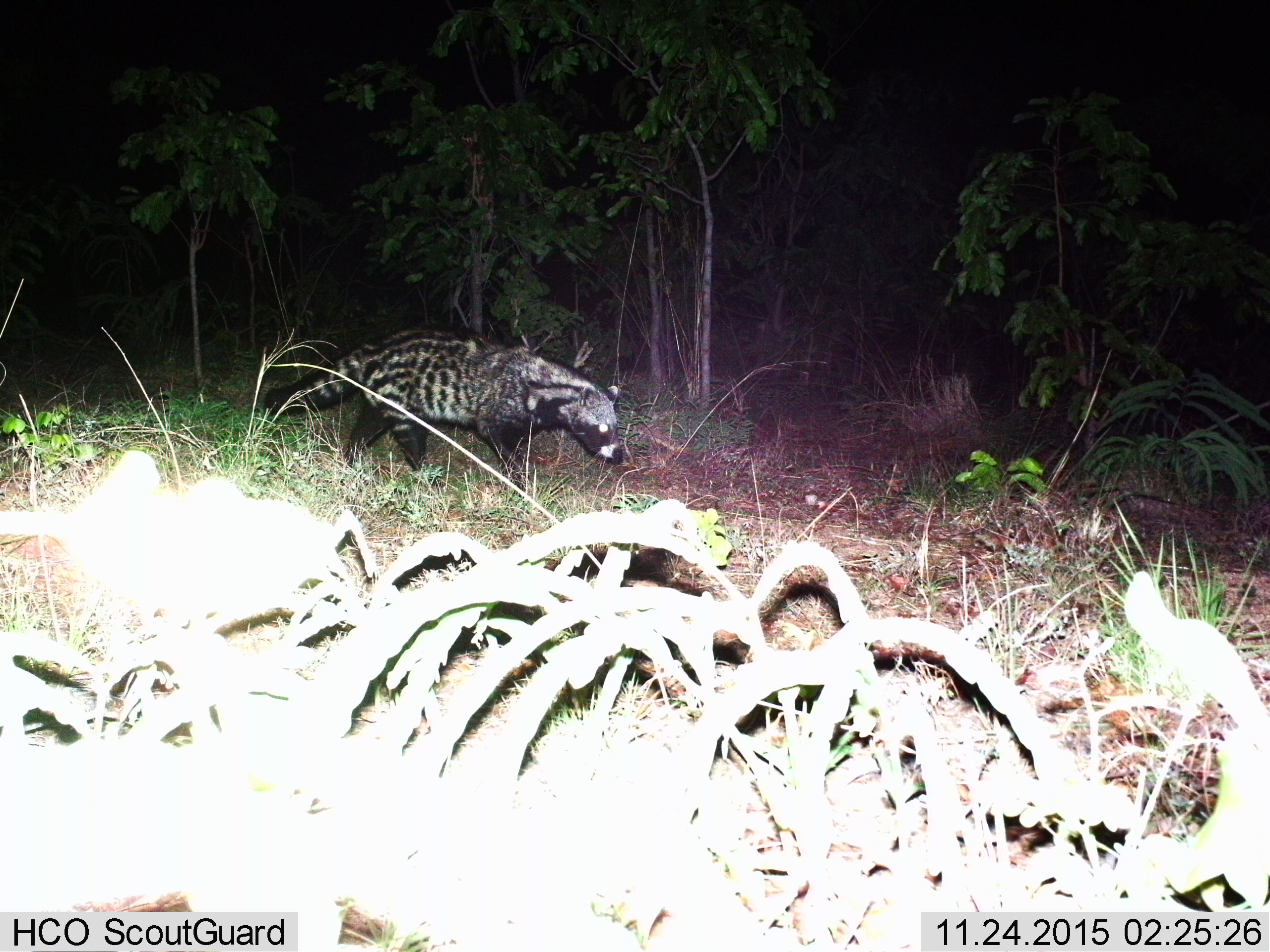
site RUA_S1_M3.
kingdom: Animalia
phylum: Chordata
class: Mammalia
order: Carnivora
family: Viverridae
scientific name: Viverridae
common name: civet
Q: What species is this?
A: Civet (Viverridae).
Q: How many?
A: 1.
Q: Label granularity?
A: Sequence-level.